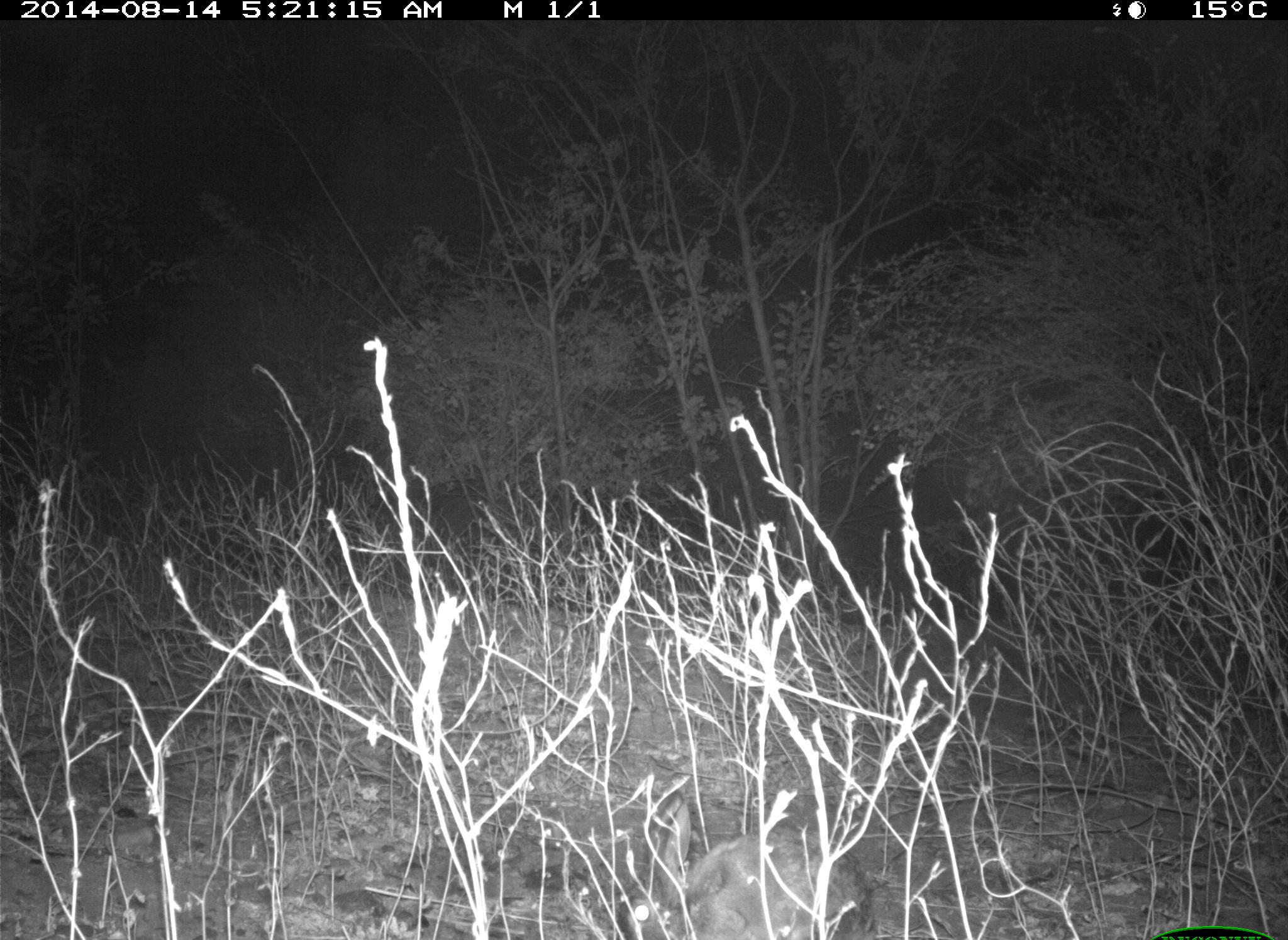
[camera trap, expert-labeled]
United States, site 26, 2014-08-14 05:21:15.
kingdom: Animalia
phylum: Chordata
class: Mammalia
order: Lagomorpha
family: Leporidae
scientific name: Leporidae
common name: rabbits and hares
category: rabbit